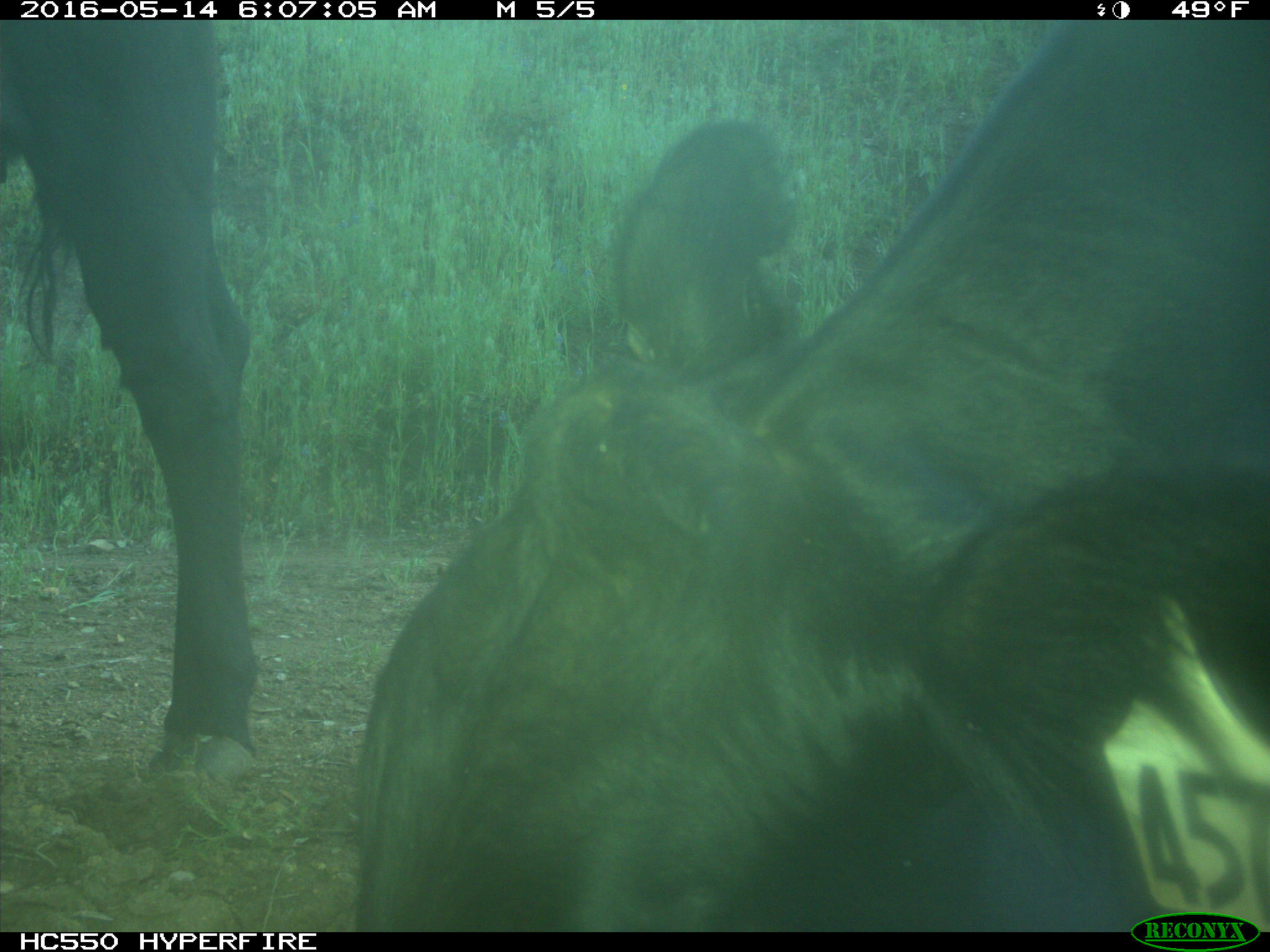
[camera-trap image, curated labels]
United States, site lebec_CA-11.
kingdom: Animalia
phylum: Chordata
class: Mammalia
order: Artiodactyla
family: Bovidae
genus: Bos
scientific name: Bos taurus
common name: domestic cow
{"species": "Bos taurus (domestic cow)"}